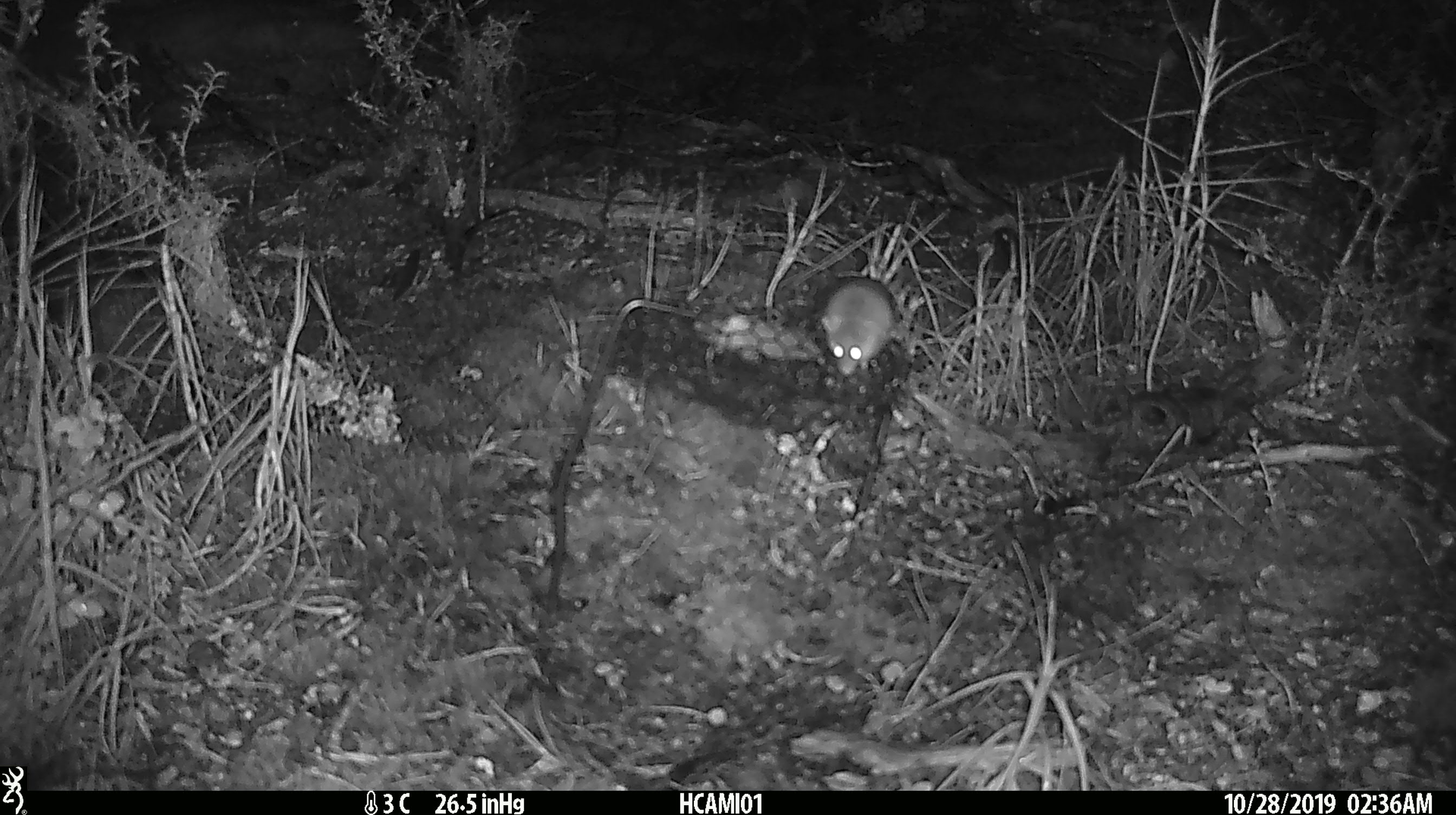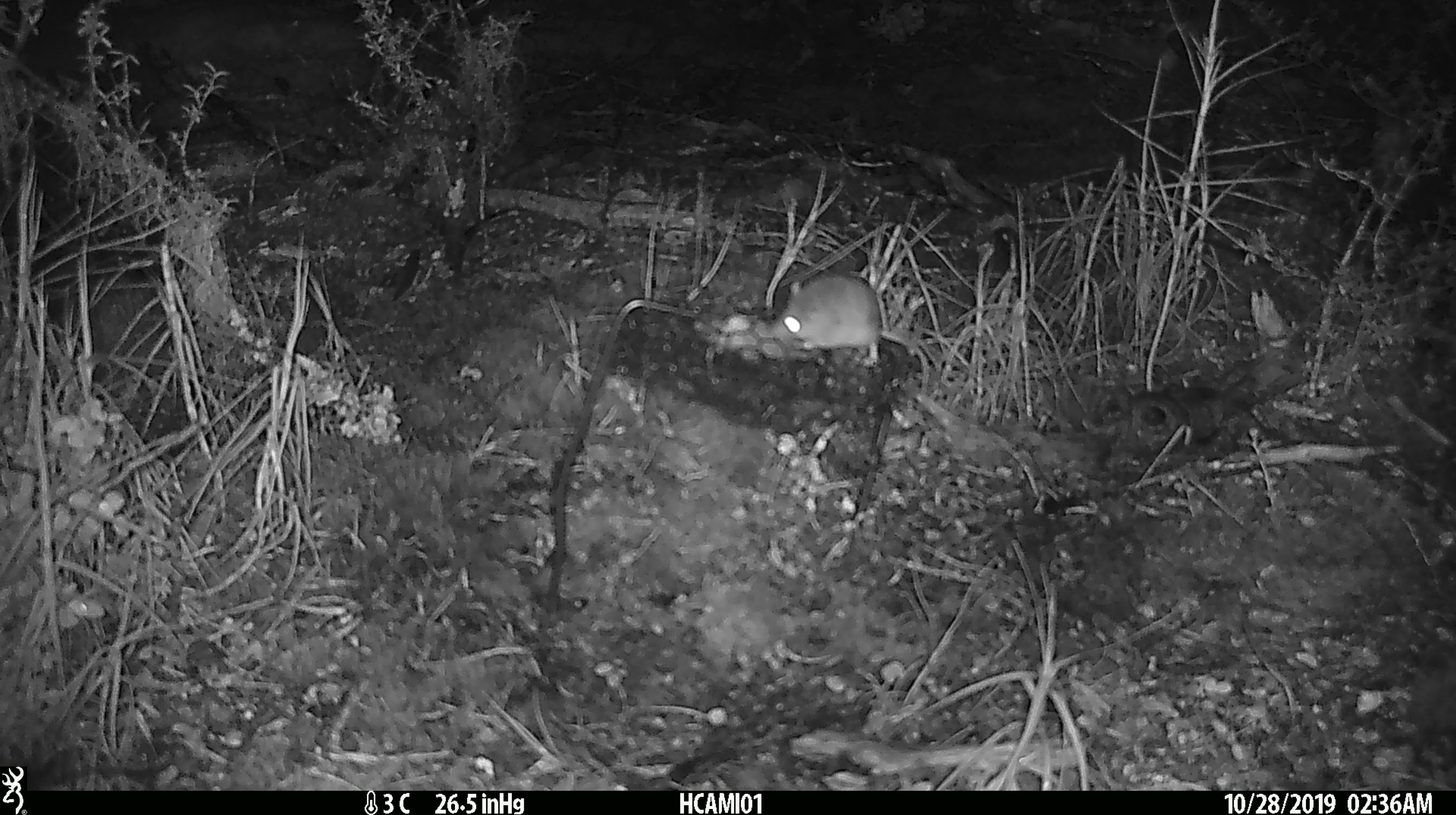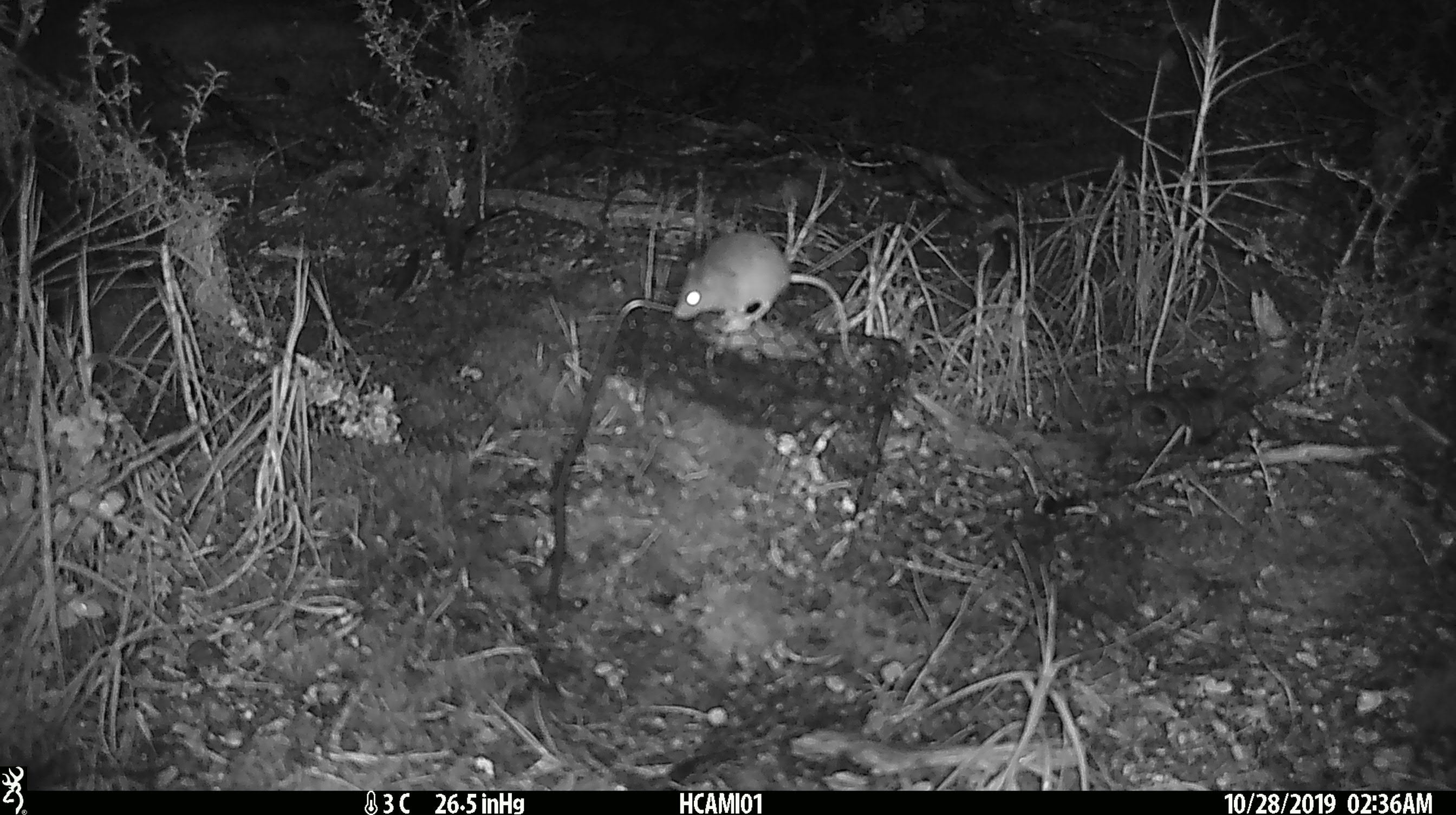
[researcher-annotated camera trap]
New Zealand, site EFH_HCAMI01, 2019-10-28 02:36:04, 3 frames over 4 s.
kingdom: Animalia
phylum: Chordata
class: Mammalia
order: Rodentia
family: Muridae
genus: Mus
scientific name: Mus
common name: mouse